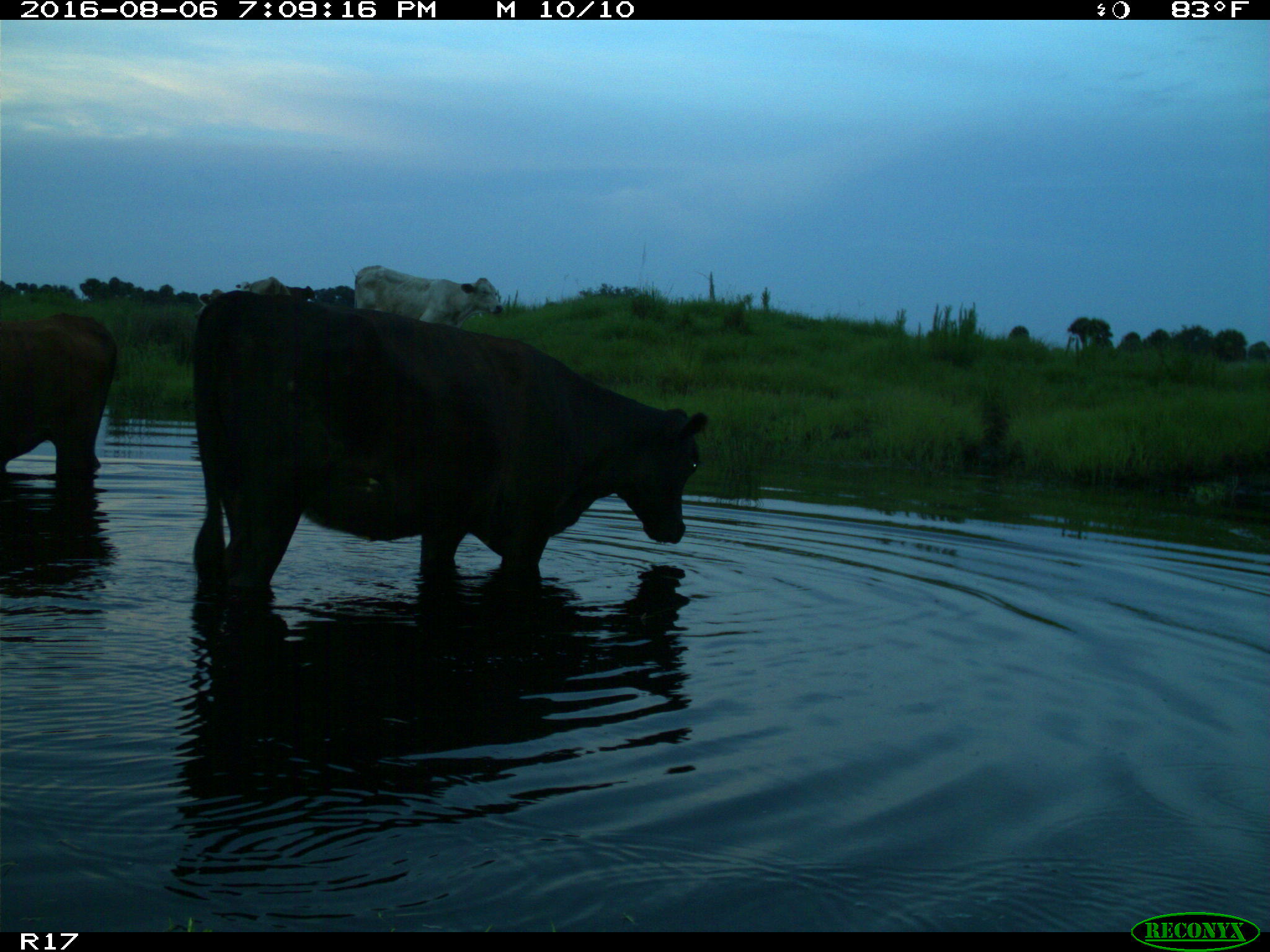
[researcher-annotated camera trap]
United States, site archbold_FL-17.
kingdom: Animalia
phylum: Chordata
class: Mammalia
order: Artiodactyla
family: Bovidae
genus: Bos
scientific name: Bos taurus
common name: domestic cow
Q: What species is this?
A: Bos taurus (domestic cow).